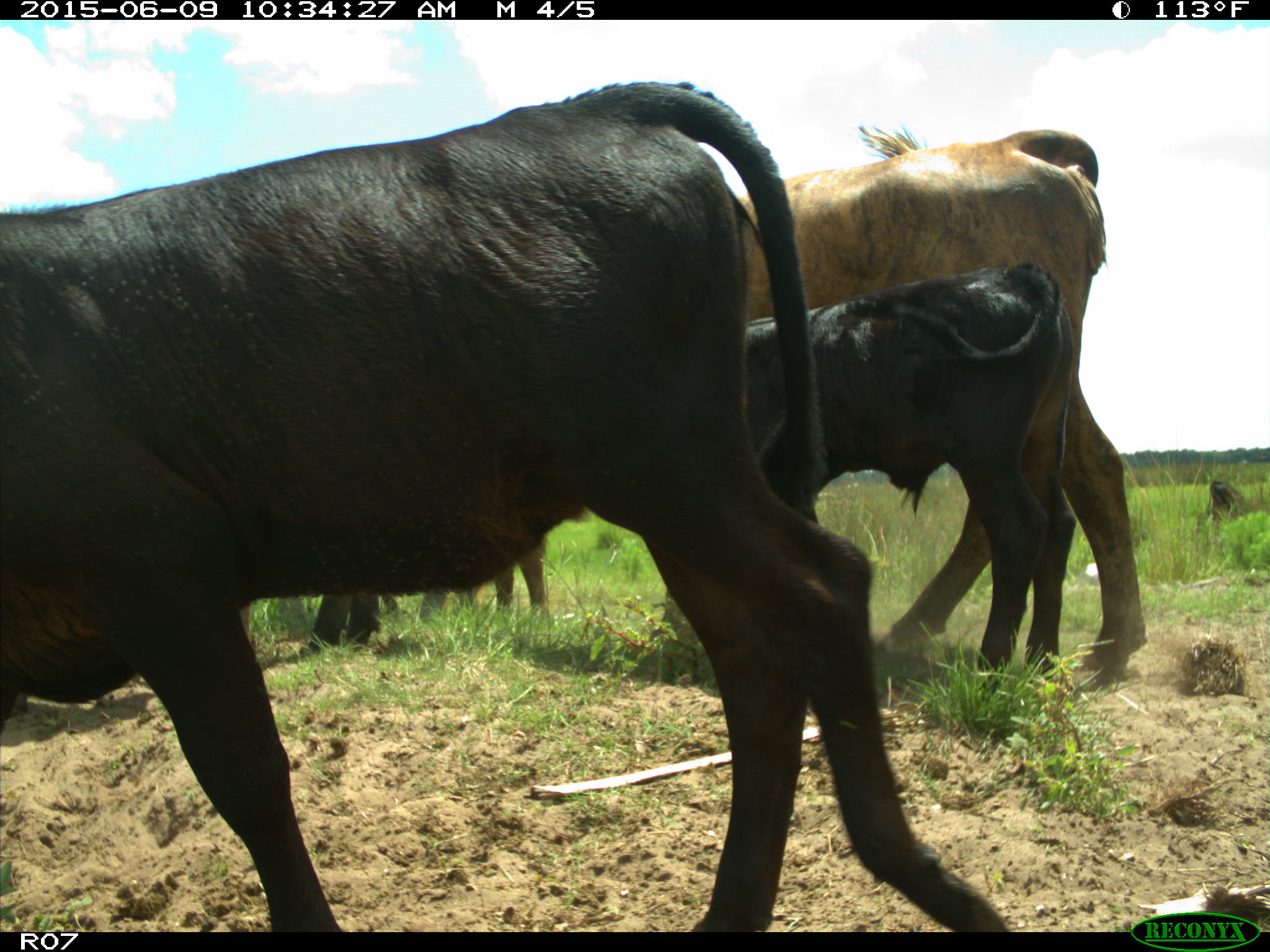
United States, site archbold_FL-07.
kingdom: Animalia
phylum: Chordata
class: Mammalia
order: Artiodactyla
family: Bovidae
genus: Bos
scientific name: Bos taurus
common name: domestic cow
Bos taurus (domestic cow).